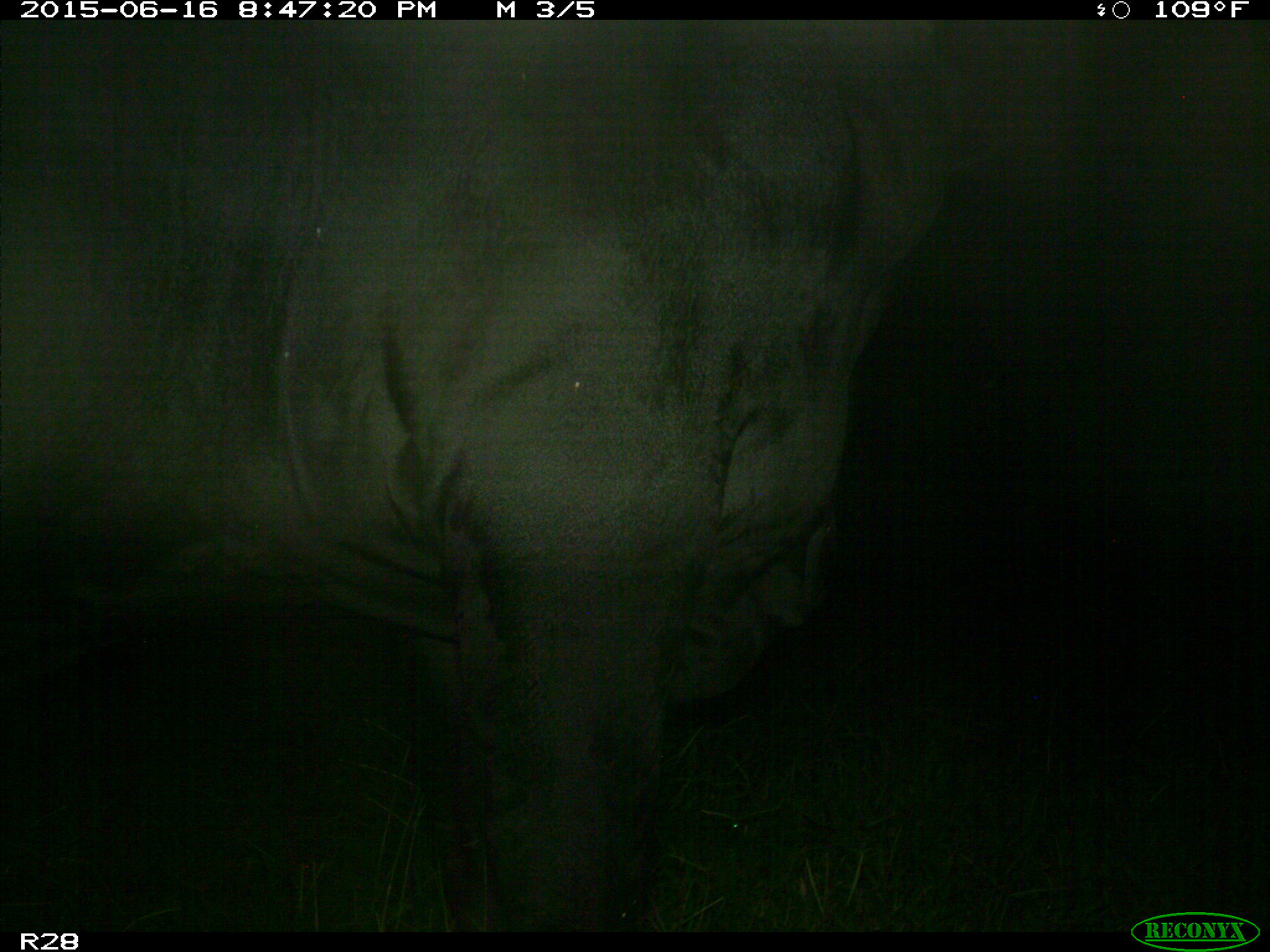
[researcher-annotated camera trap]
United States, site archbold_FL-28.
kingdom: Animalia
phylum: Chordata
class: Mammalia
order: Artiodactyla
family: Bovidae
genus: Bos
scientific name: Bos taurus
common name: domestic cow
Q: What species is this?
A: Bos taurus (domestic cow).